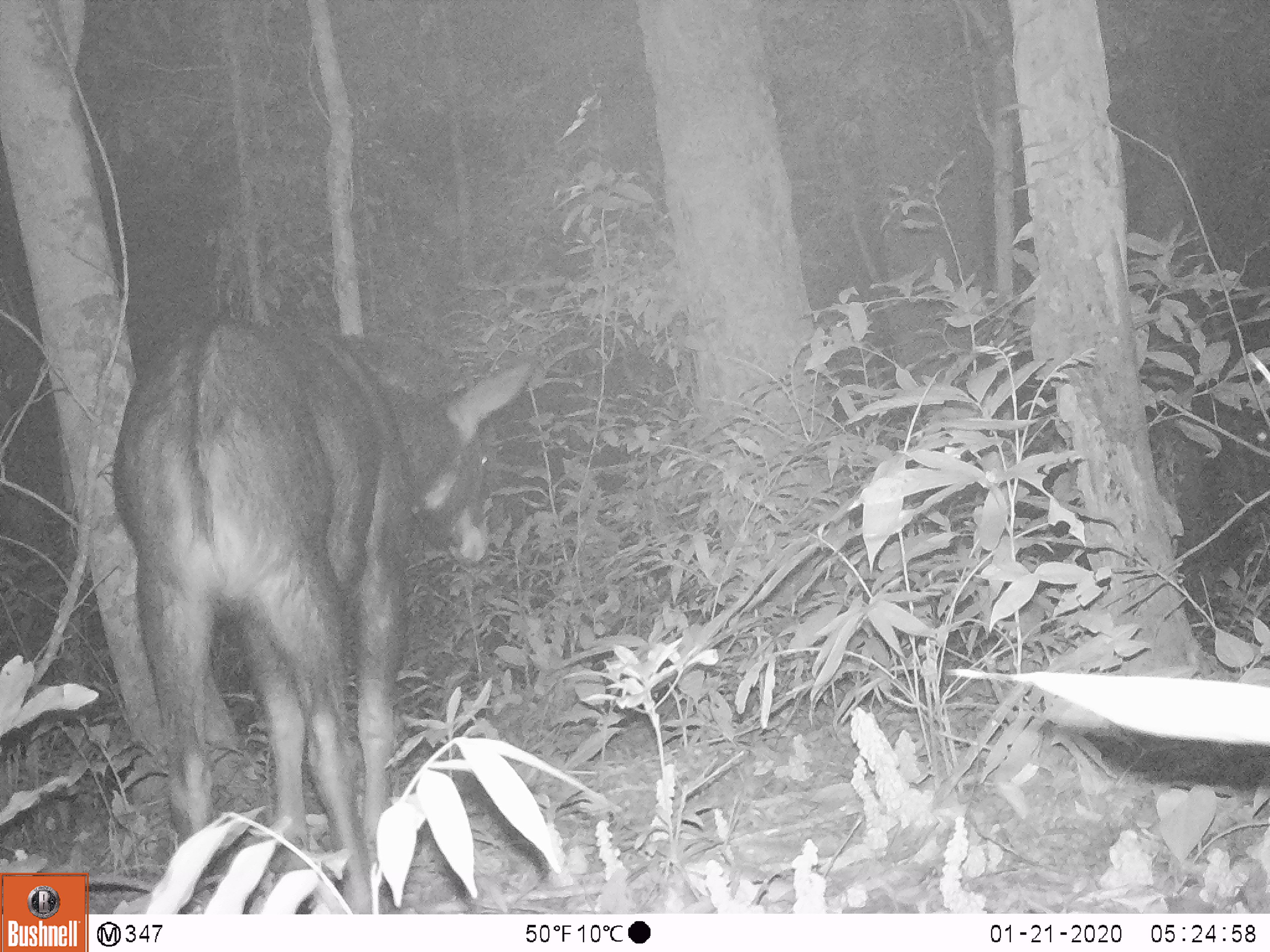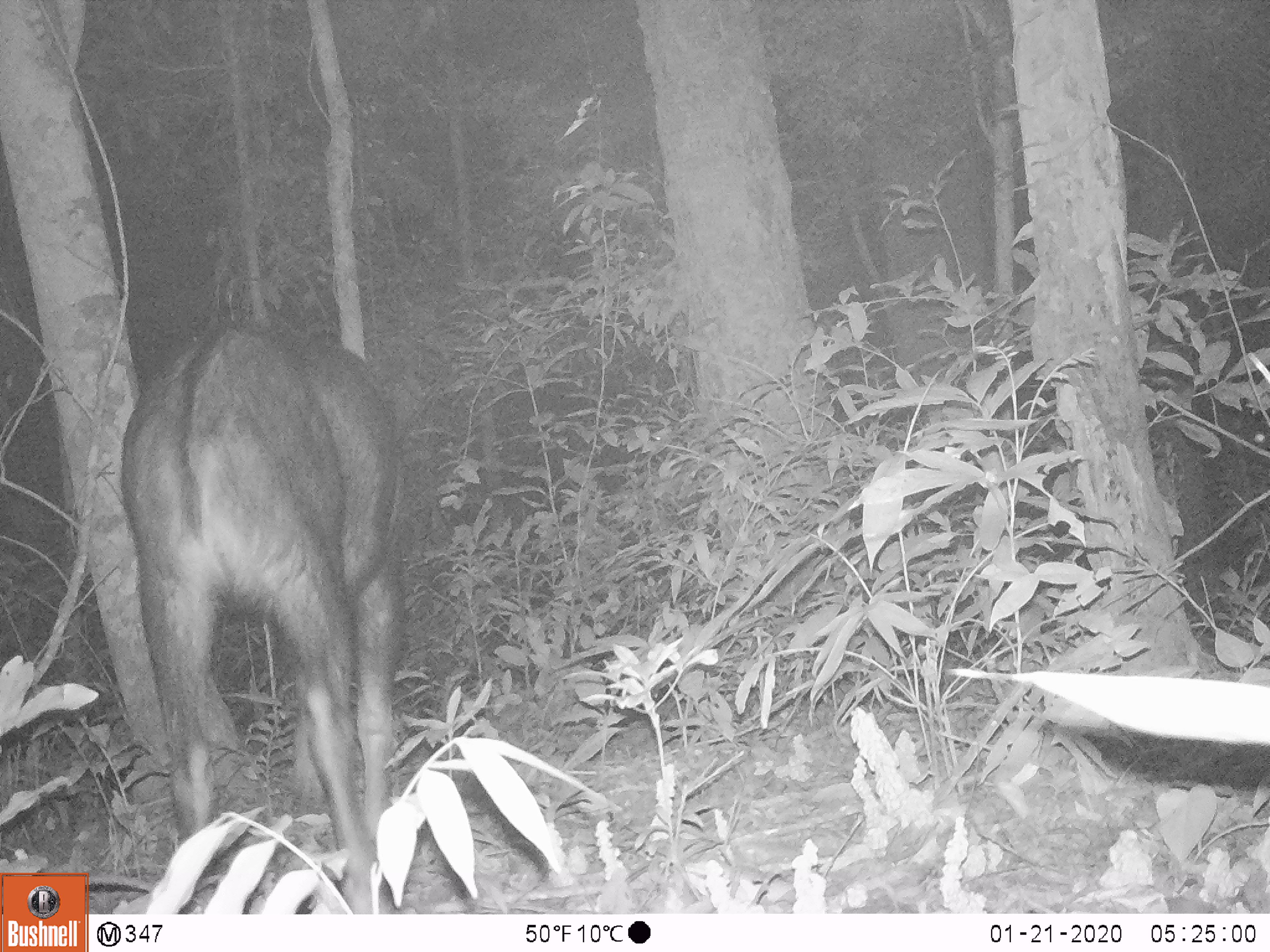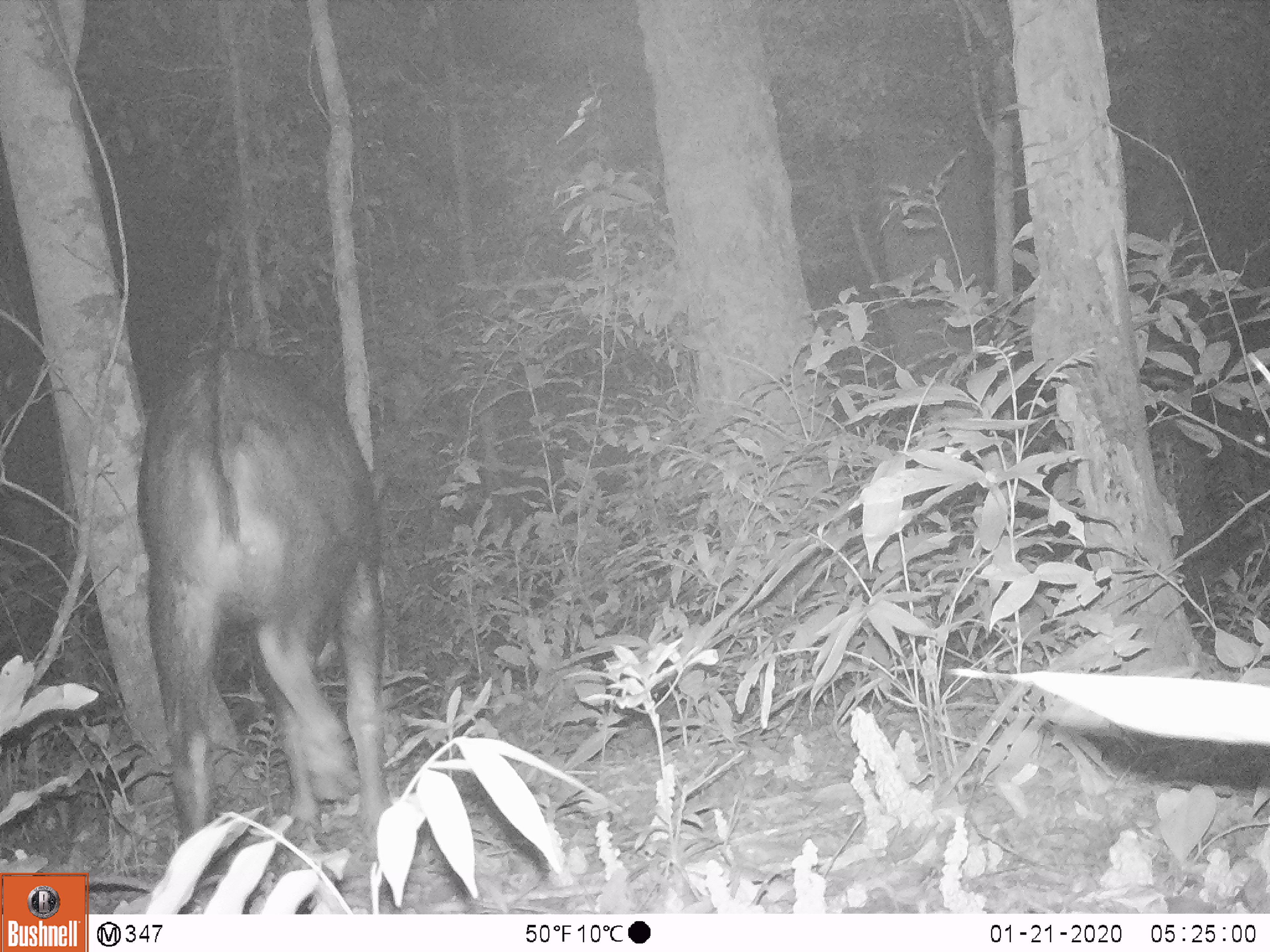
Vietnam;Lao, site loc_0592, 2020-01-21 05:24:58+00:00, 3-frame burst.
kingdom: Animalia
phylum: Chordata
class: Mammalia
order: Artiodactyla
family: Bovidae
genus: Capricornis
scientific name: Capricornis sumatraensis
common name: chinese serow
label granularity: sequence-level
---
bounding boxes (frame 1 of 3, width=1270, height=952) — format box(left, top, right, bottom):
chinese serow: box(110, 313, 534, 914)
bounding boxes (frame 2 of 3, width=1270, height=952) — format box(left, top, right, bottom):
chinese serow: box(117, 319, 401, 914)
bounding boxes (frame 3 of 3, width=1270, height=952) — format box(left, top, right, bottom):
chinese serow: box(131, 341, 391, 841)